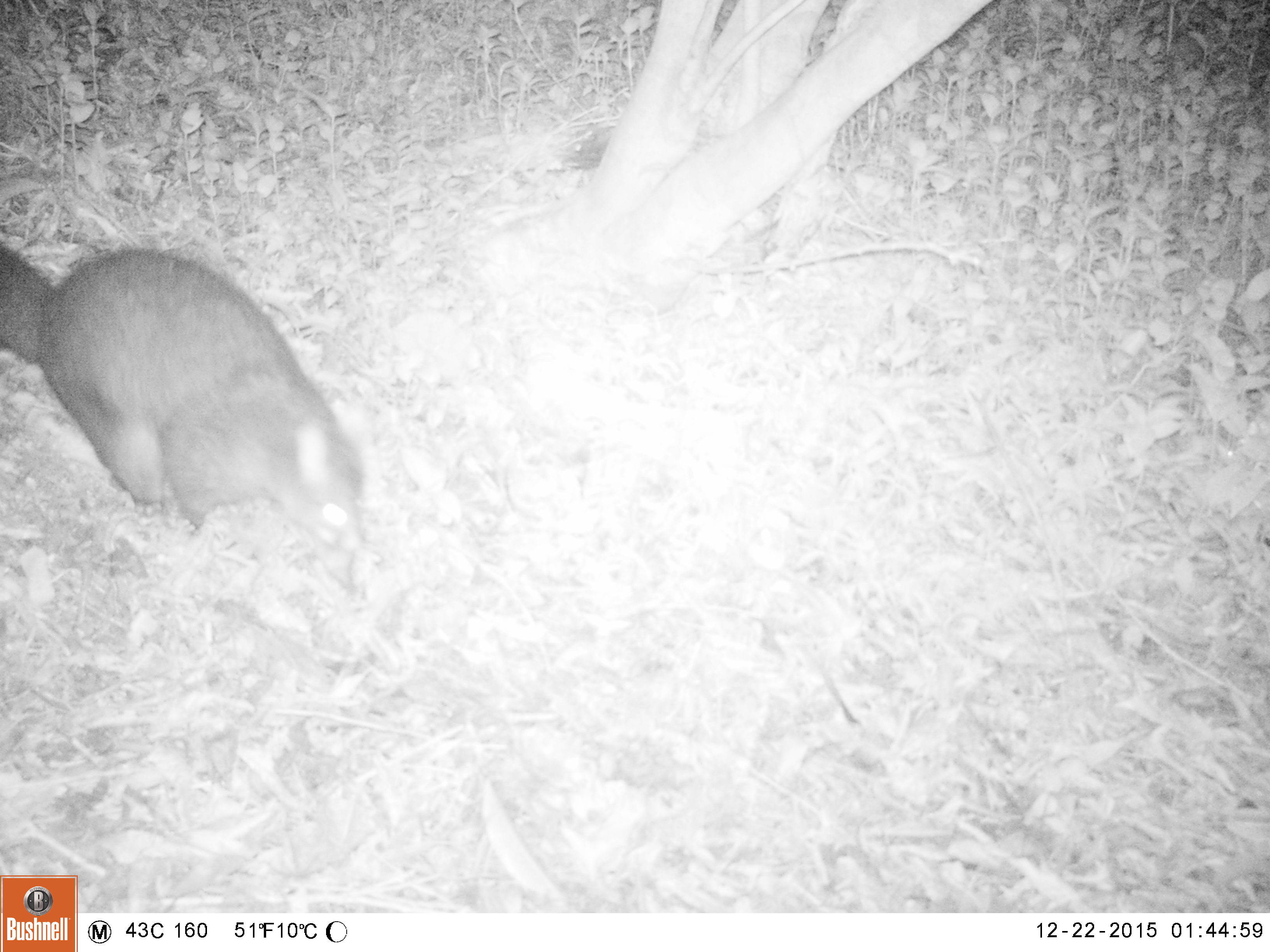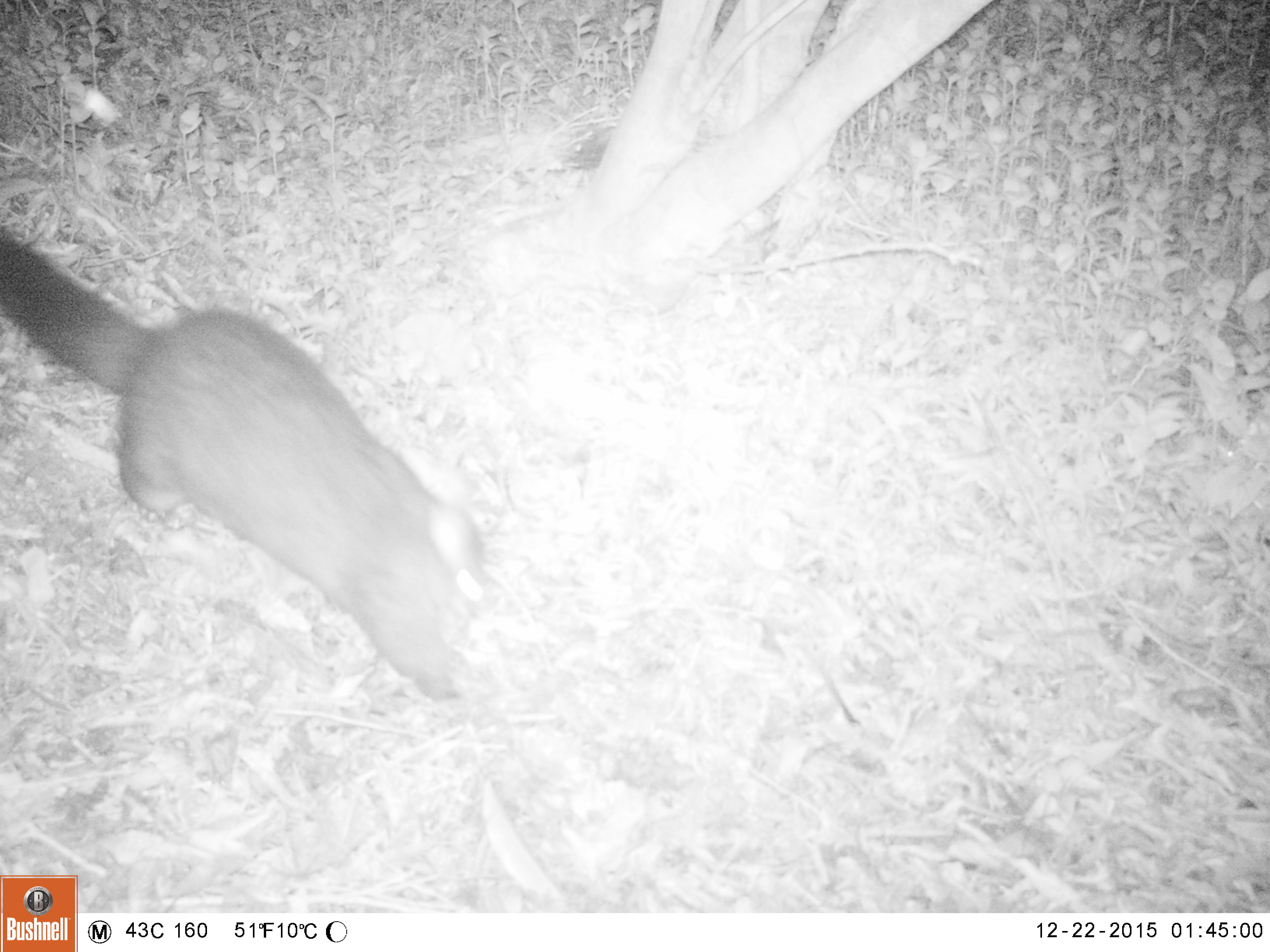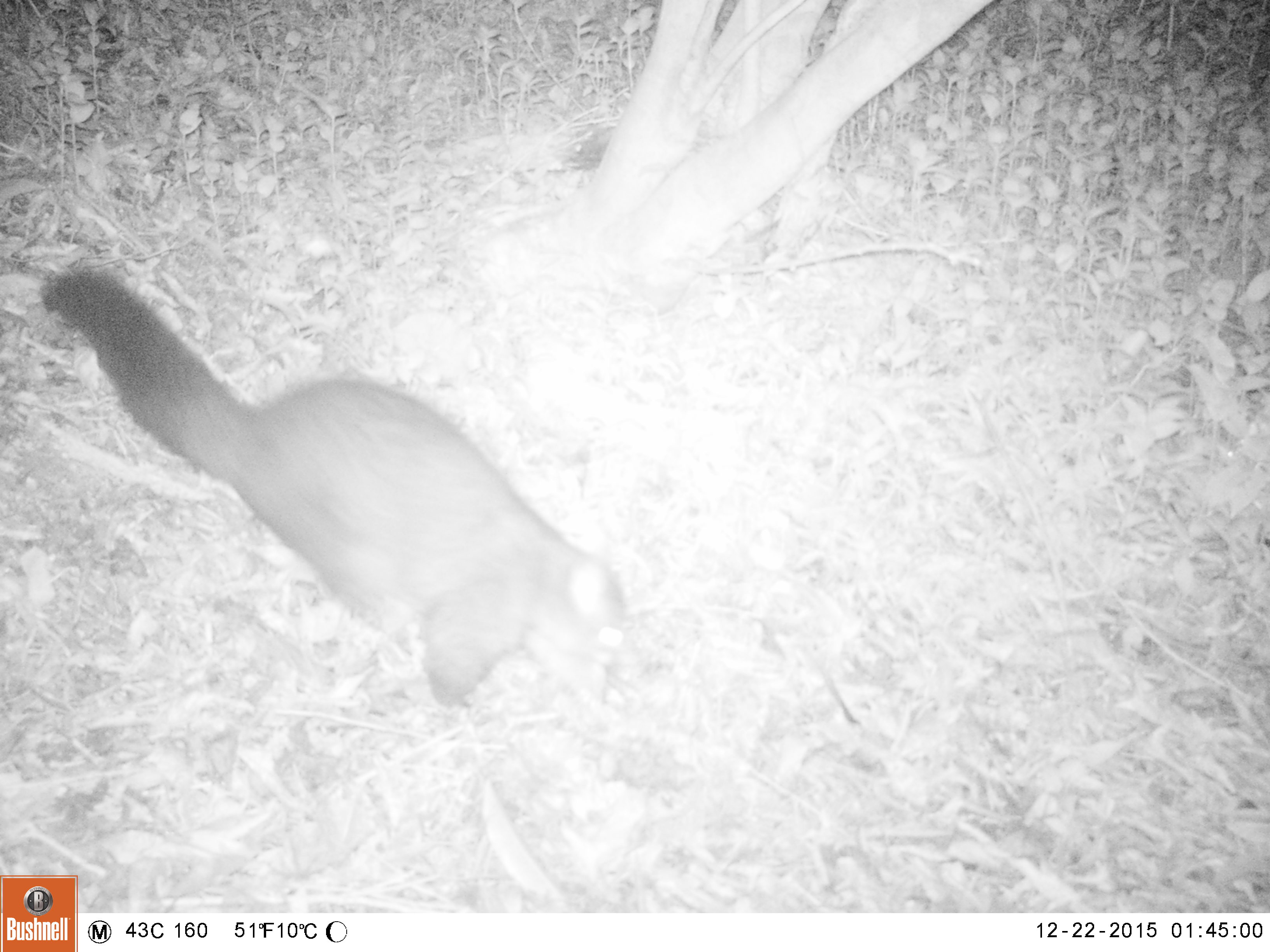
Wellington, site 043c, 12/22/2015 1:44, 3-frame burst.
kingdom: Animalia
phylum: Chordata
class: Mammalia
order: Didelphimorphia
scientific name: Didelphimorphia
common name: possum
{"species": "possum (Didelphimorphia)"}